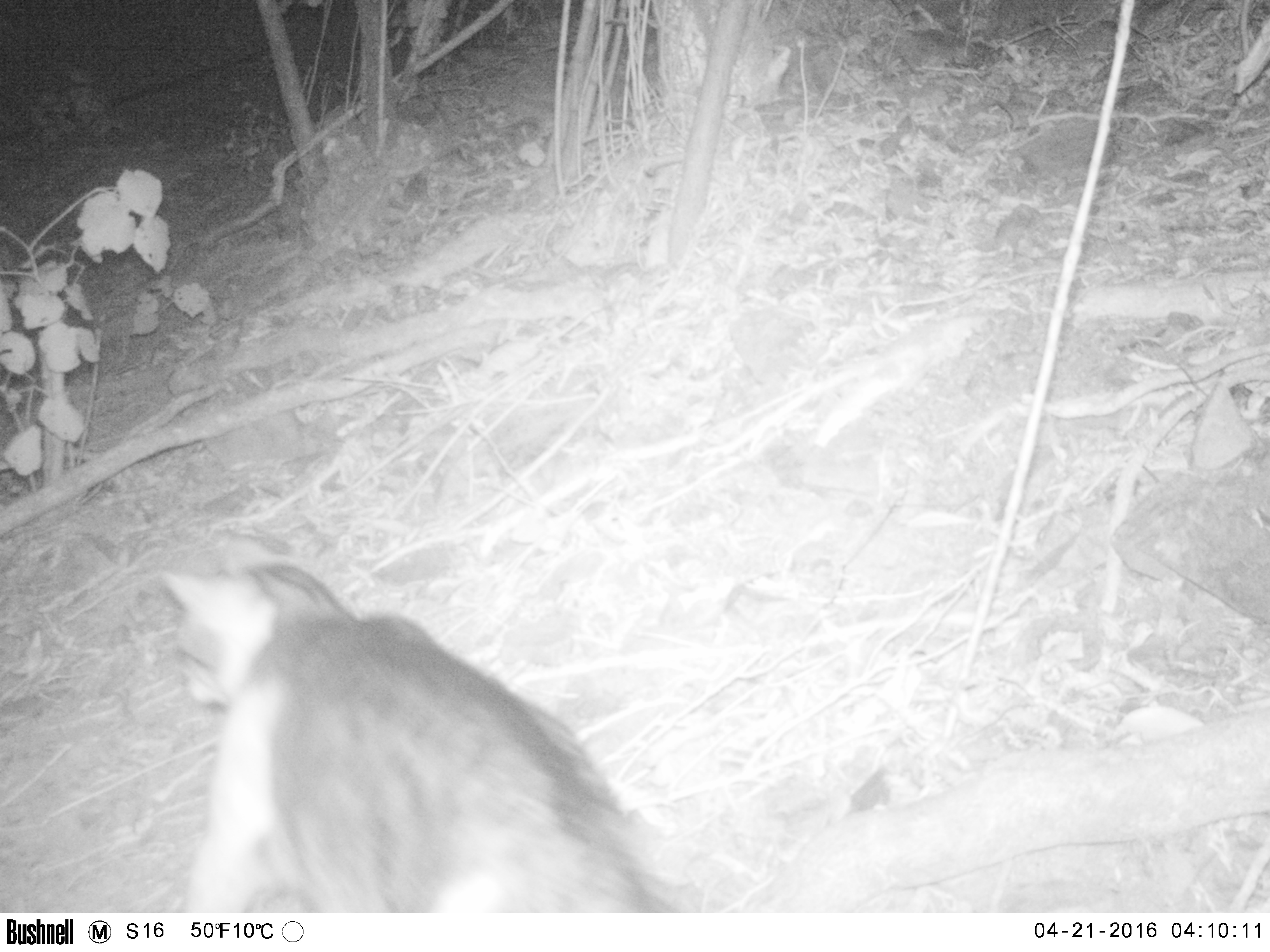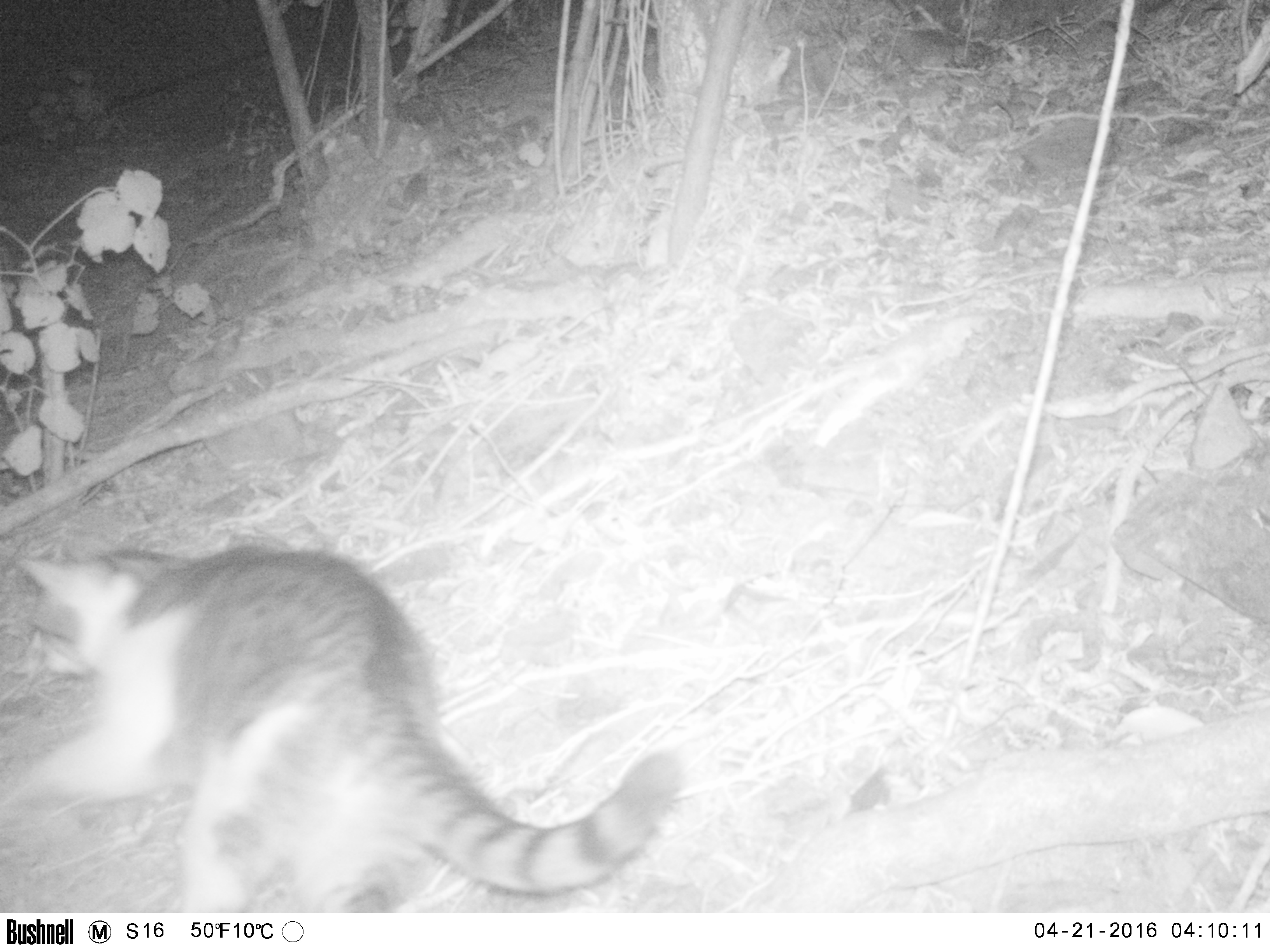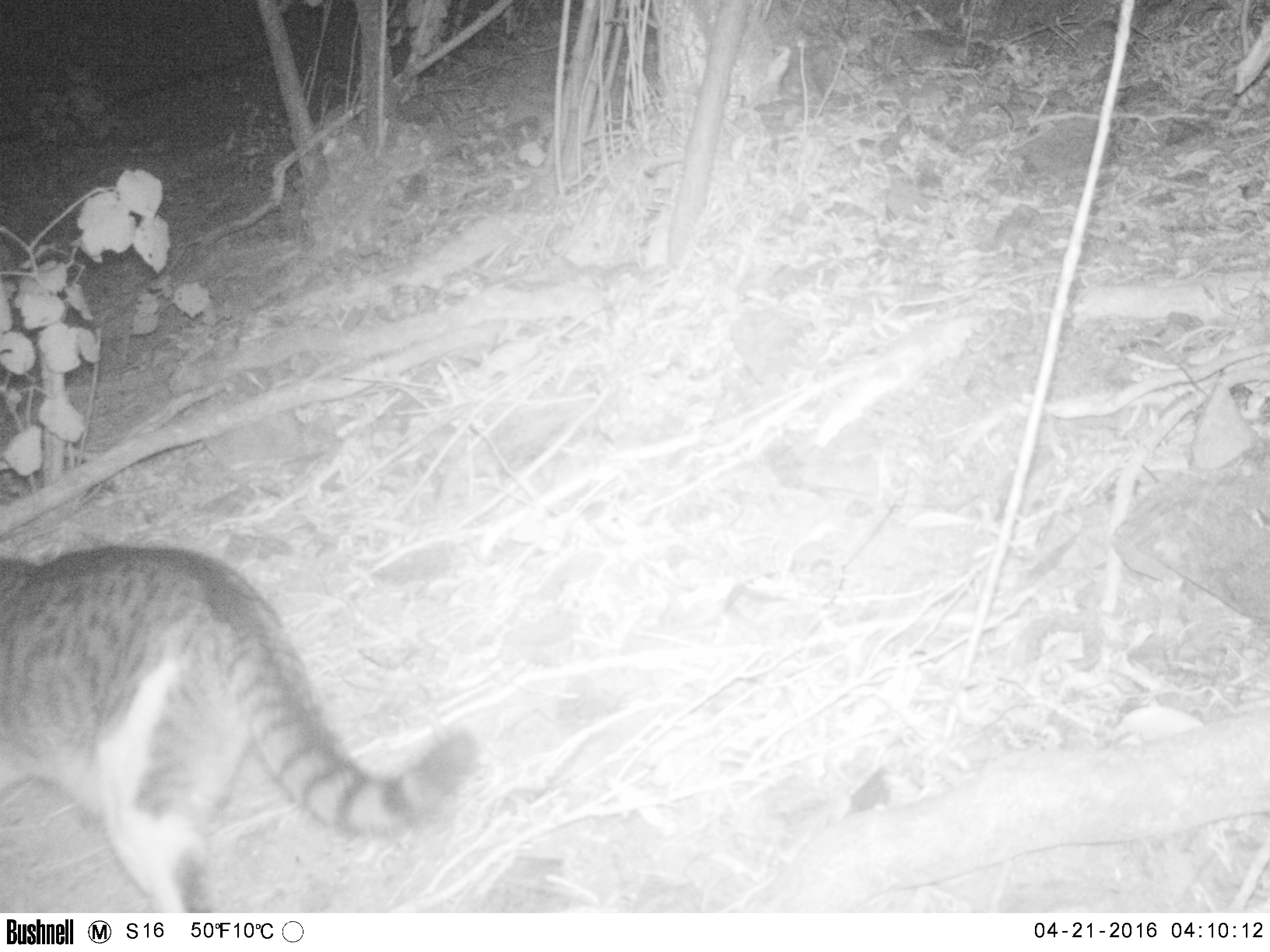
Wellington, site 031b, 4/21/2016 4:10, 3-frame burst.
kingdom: Animalia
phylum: Chordata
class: Mammalia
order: Carnivora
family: Felidae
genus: Felis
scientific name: Felis catus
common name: cat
Cat (Felis catus).